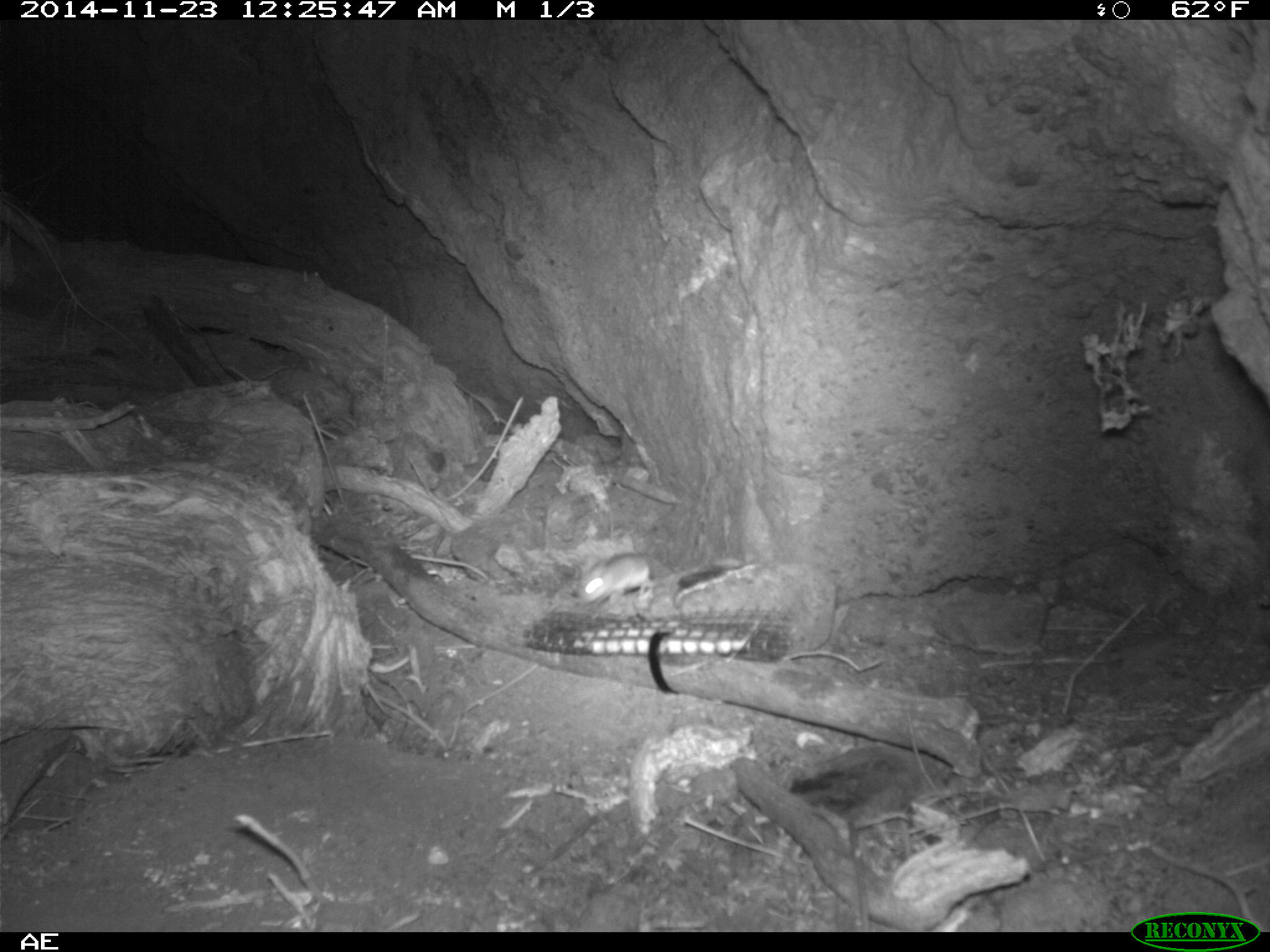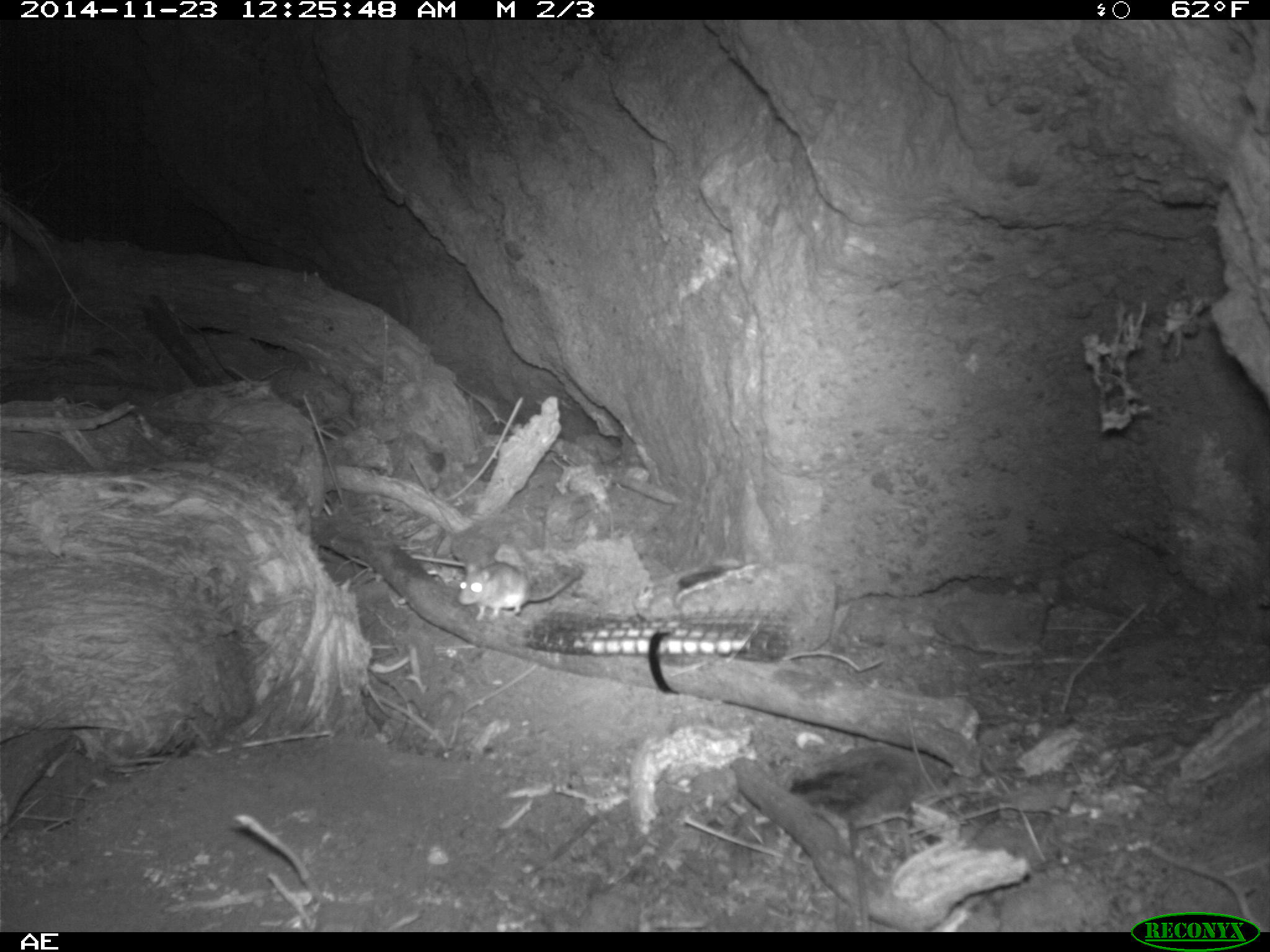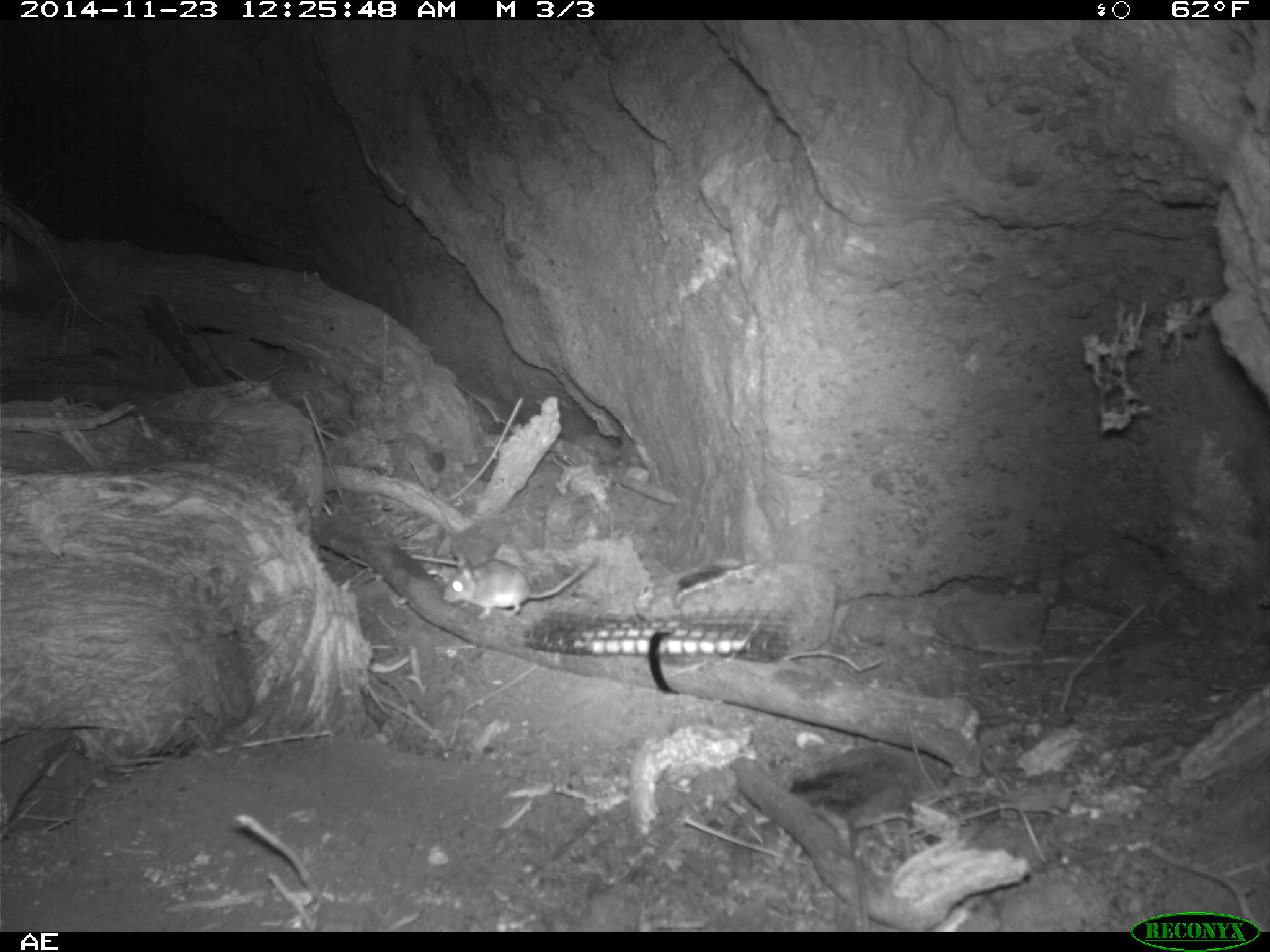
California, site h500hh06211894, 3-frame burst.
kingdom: Animalia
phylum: Chordata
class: Mammalia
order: Rodentia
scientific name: Rodentia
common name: rodent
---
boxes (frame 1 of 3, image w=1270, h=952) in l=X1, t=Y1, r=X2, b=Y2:
rodent: l=579, t=553, r=652, b=604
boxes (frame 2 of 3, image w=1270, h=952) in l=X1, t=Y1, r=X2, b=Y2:
rodent: l=456, t=560, r=573, b=624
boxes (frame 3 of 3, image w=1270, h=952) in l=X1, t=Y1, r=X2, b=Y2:
rodent: l=442, t=553, r=598, b=619